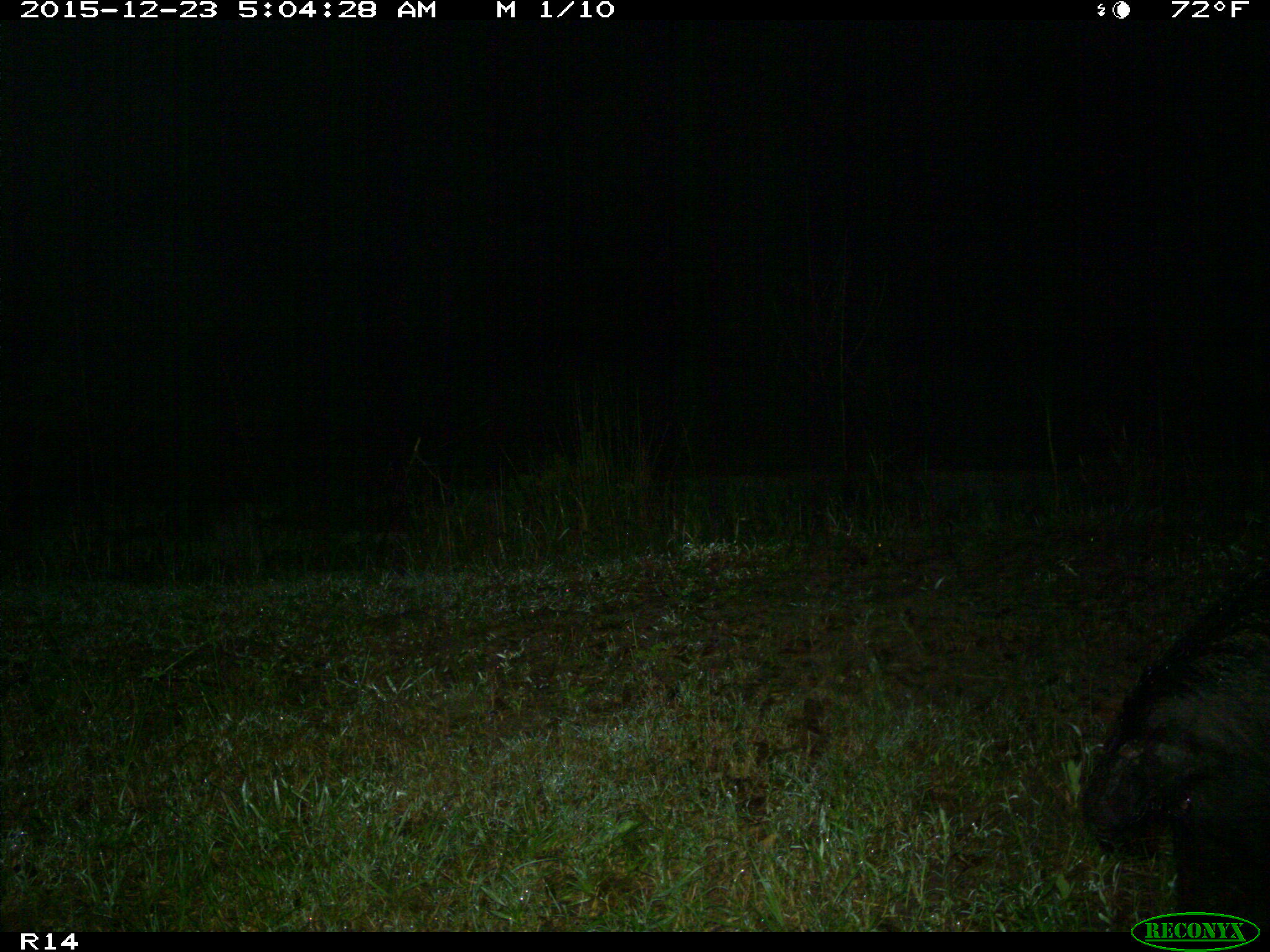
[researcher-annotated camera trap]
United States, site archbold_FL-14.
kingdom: Animalia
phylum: Chordata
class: Mammalia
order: Artiodactyla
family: Suidae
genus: Sus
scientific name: Sus scrofa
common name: wild boar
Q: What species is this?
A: Sus scrofa (wild boar).